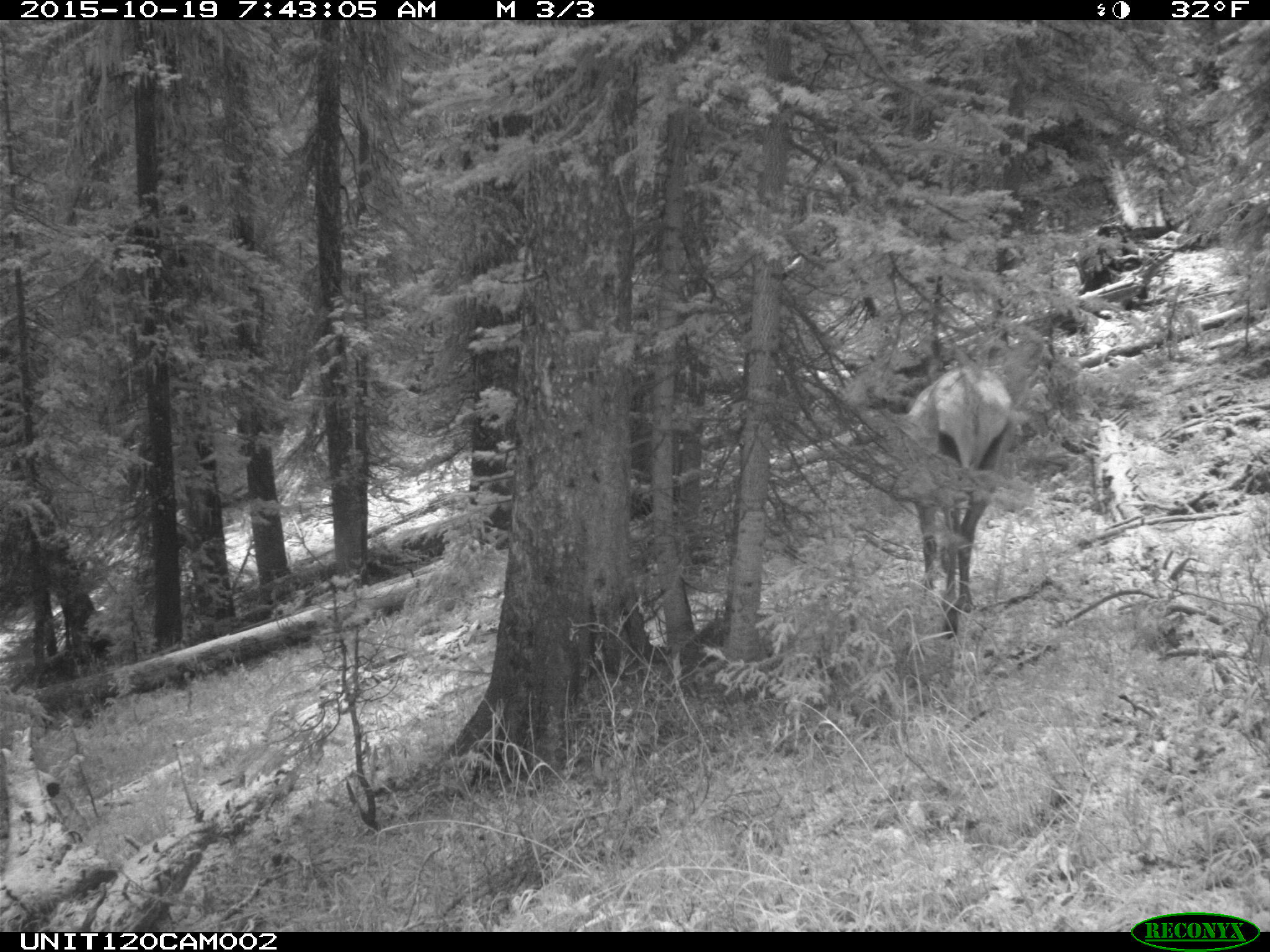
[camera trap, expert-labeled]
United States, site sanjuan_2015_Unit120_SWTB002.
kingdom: Animalia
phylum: Chordata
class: Mammalia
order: Artiodactyla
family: Cervidae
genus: Cervus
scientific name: Cervus elaphus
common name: red deer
Cervus elaphus (red deer).